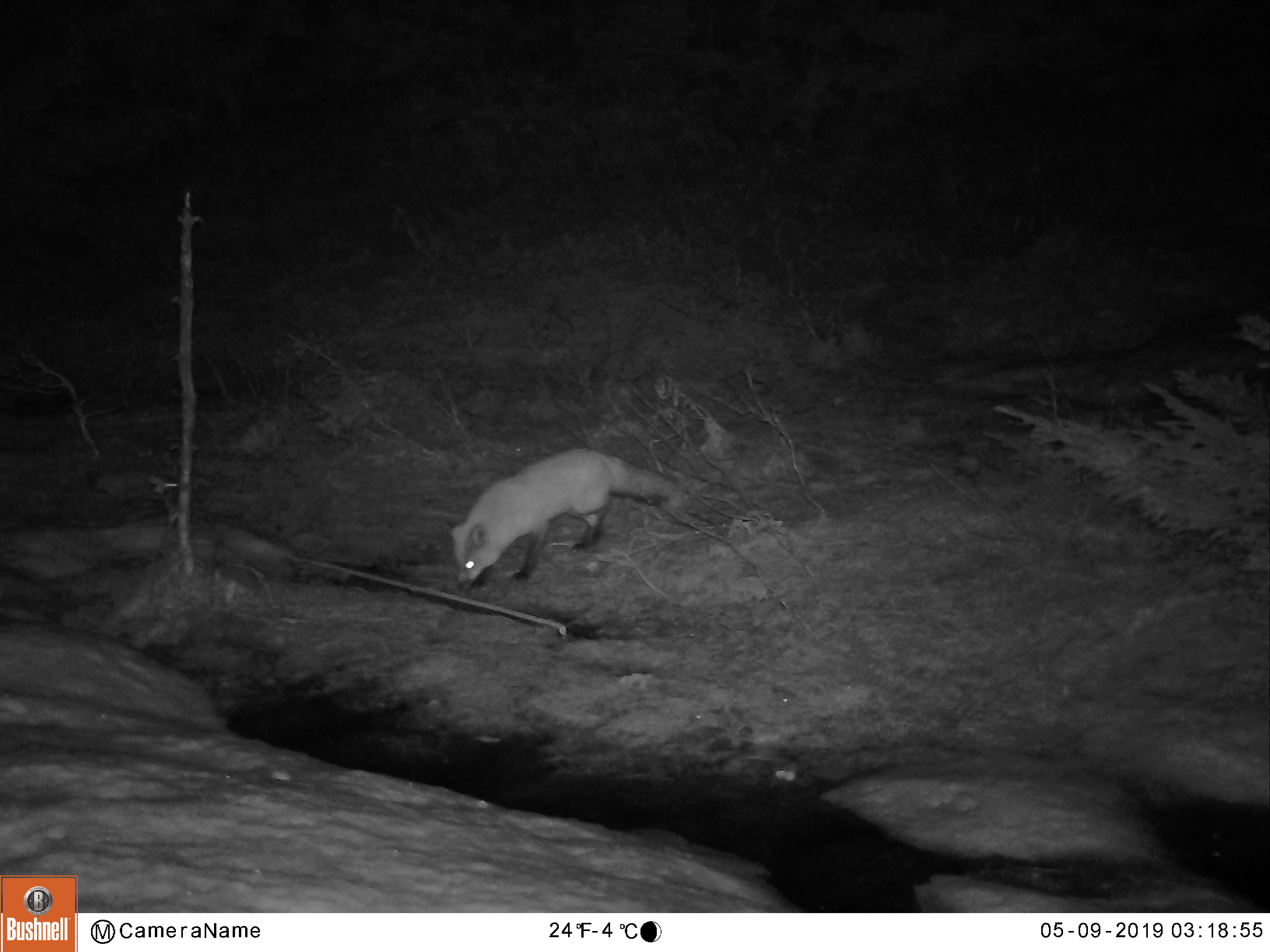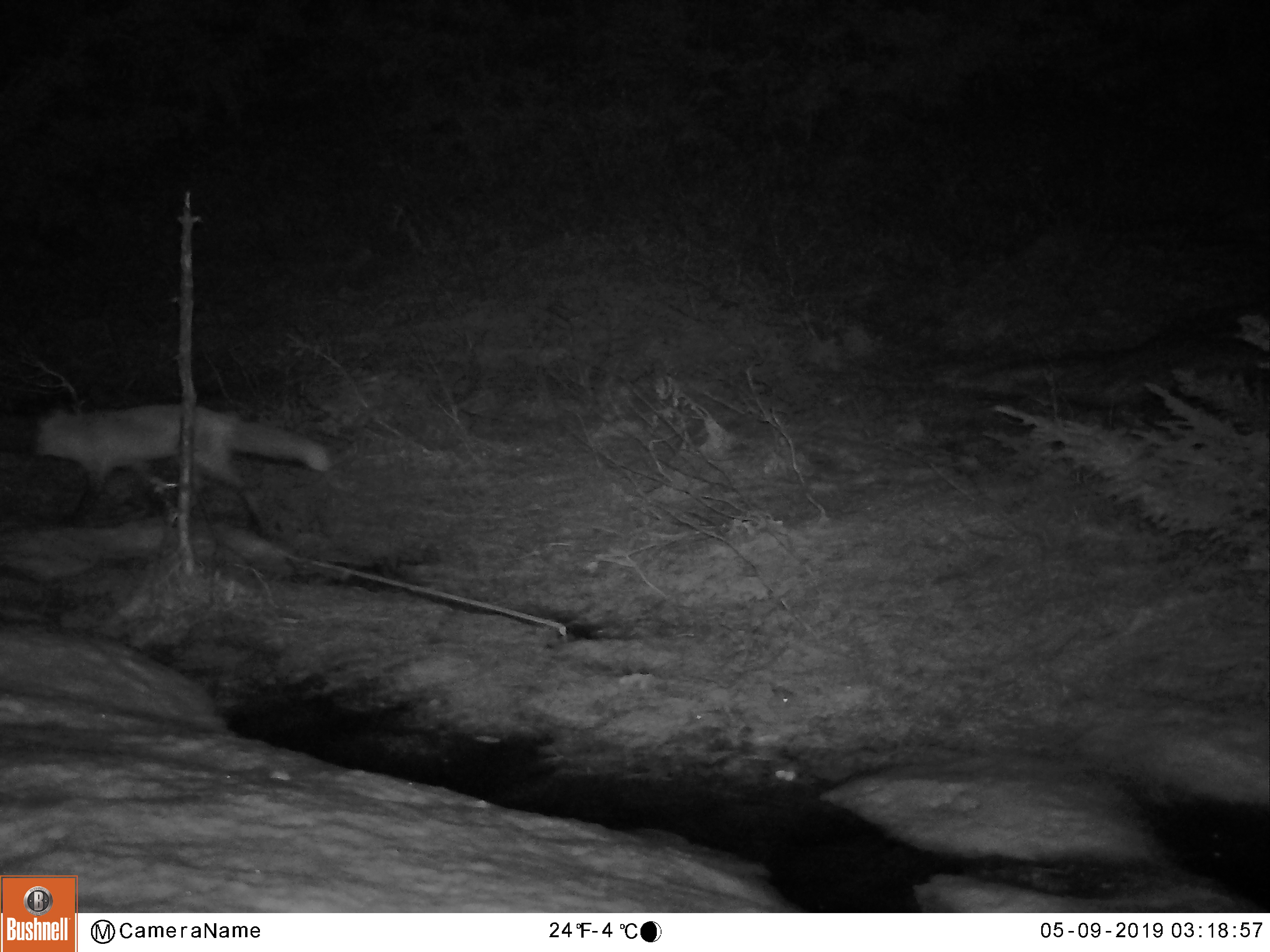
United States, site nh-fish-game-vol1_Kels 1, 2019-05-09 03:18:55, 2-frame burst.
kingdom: Animalia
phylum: Chordata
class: Mammalia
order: Carnivora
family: Canidae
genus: Vulpes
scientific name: Vulpes vulpes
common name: red fox